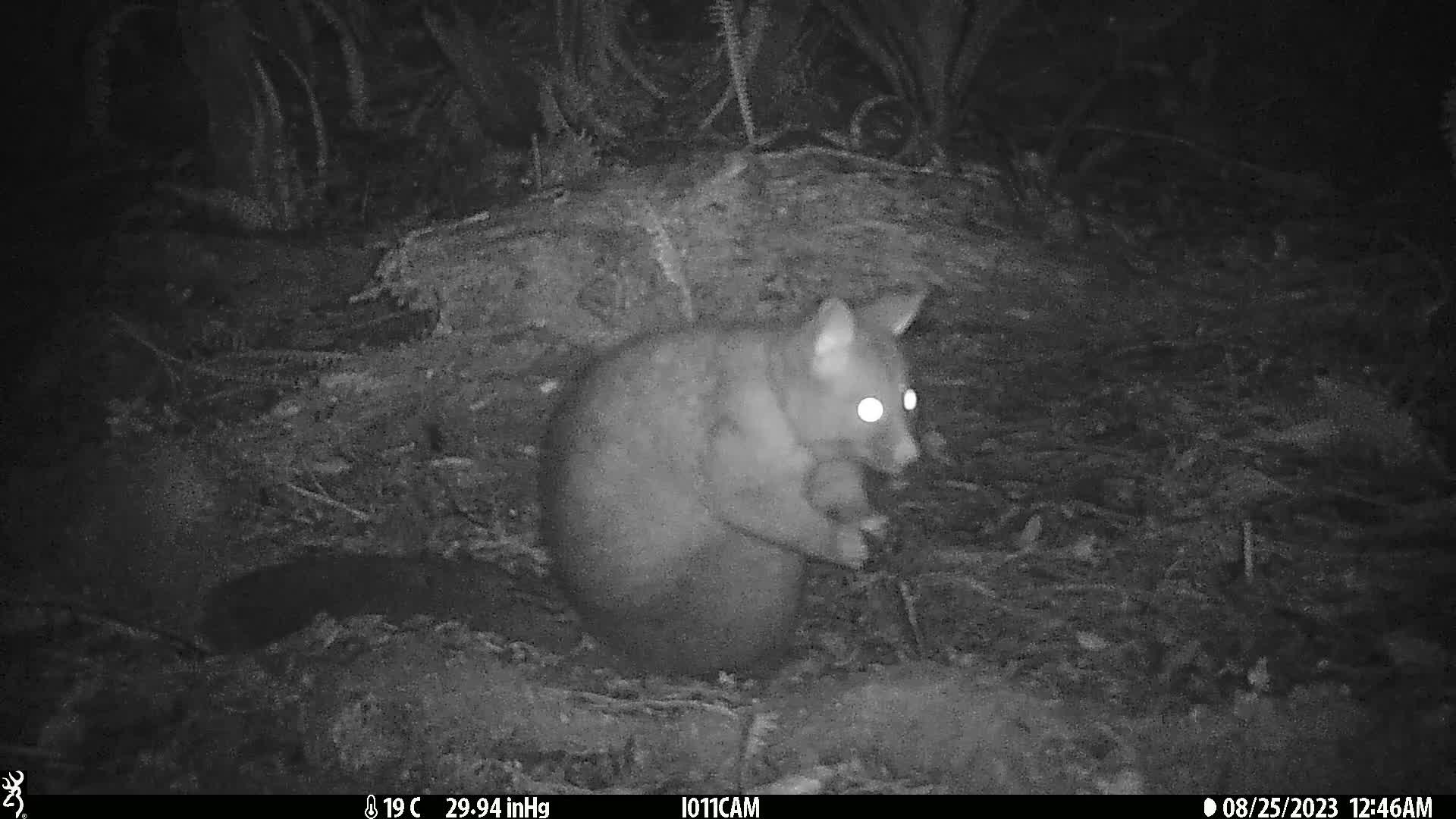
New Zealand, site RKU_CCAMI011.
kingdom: Animalia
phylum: Chordata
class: Mammalia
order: Diprotodontia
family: Phalangeridae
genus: Trichosurus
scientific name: Trichosurus vulpecula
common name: common brushtail possum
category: possum